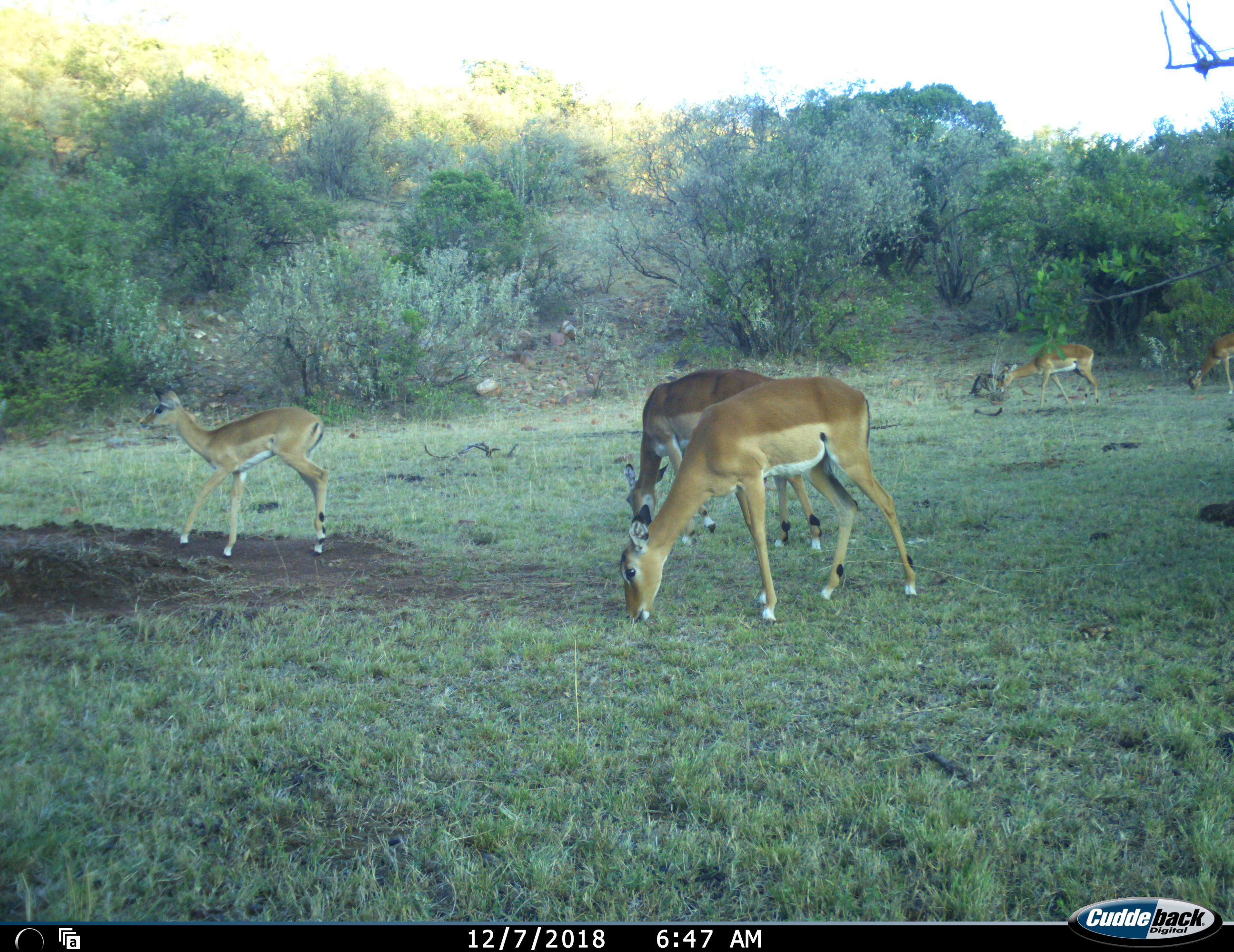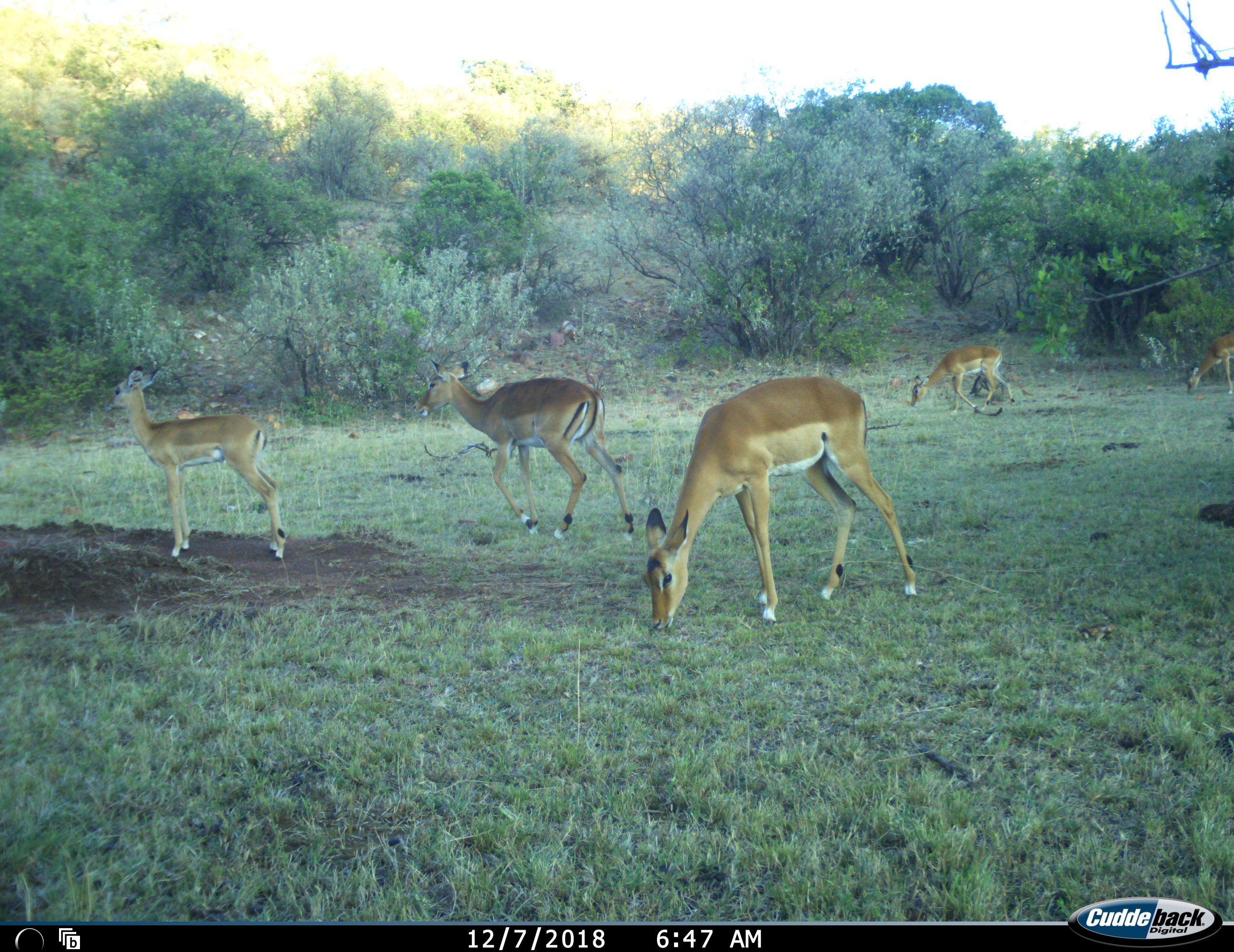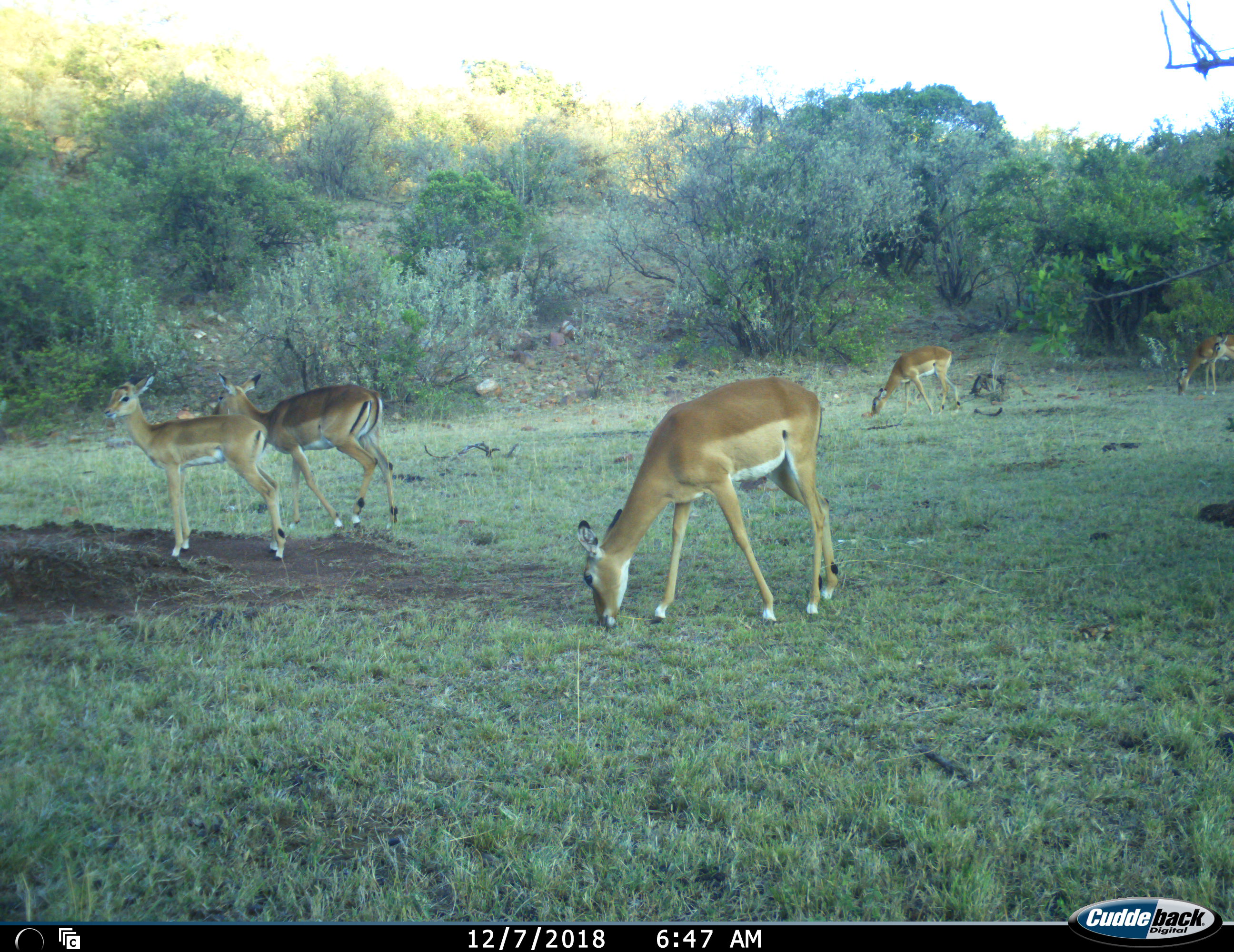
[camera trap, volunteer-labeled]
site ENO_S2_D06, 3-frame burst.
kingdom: Animalia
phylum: Chordata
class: Mammalia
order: Artiodactyla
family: Bovidae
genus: Aepyceros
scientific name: Aepyceros melampus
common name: impala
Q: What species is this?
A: Impala (Aepyceros melampus).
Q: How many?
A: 5.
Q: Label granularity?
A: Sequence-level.